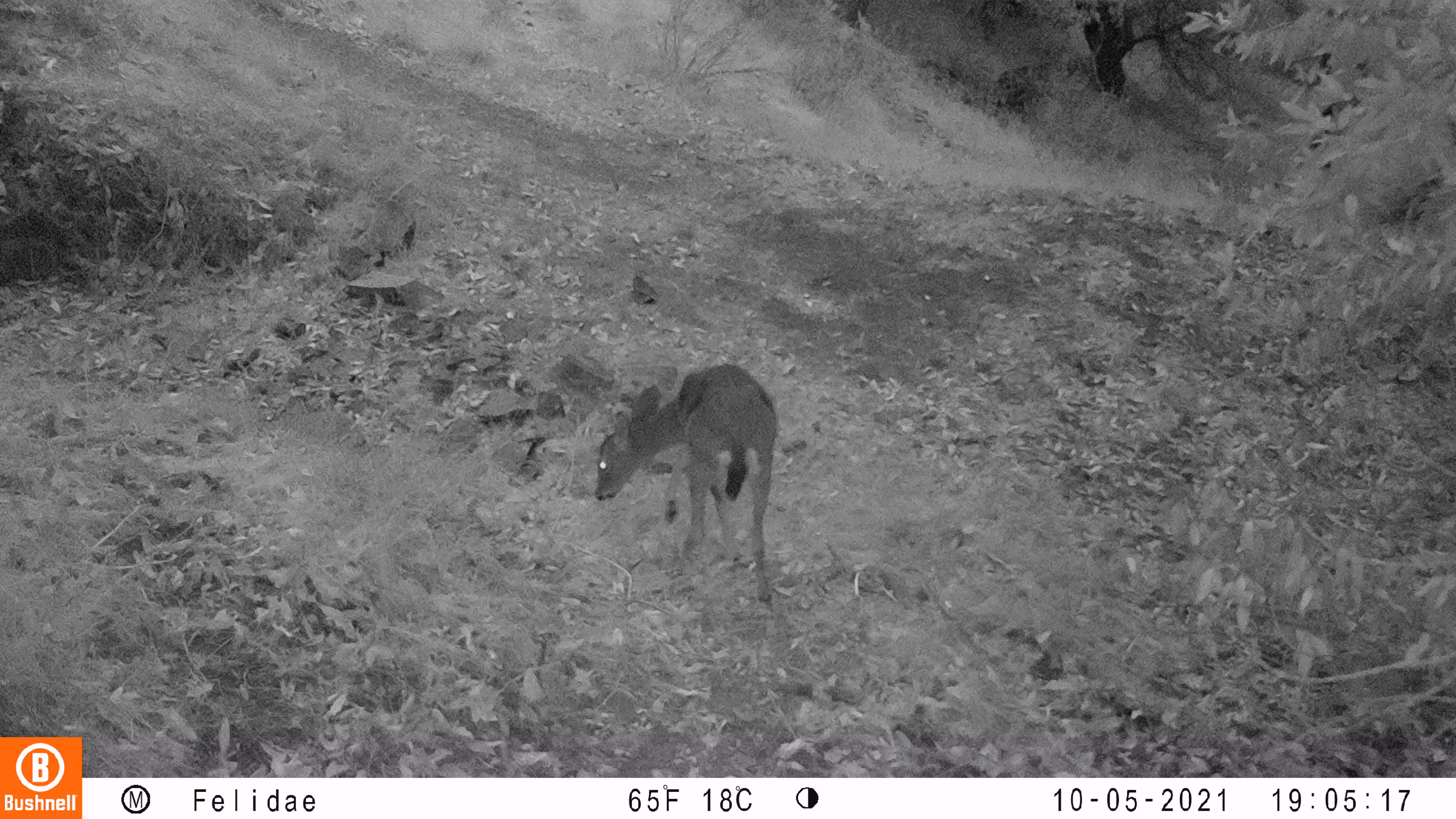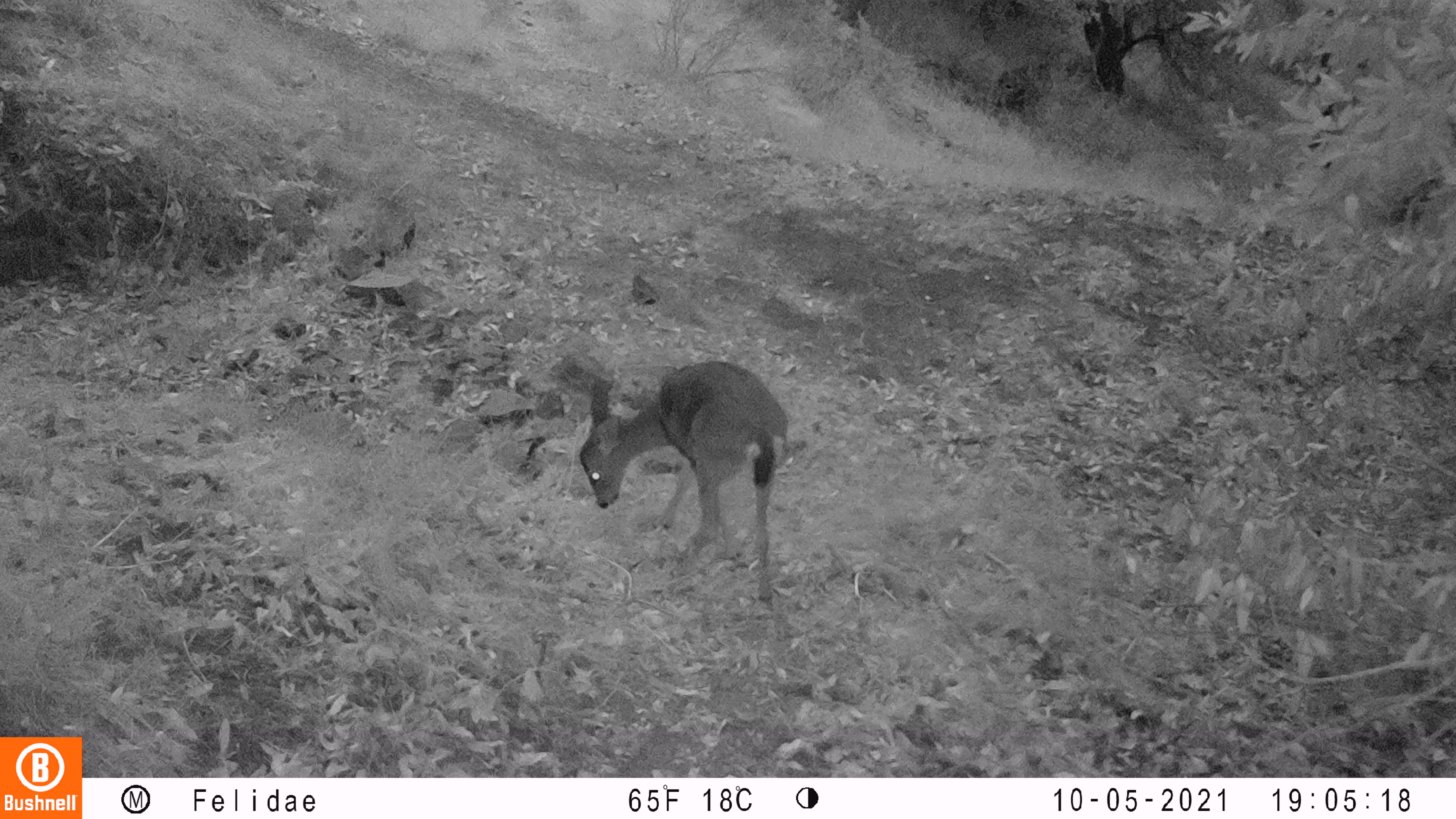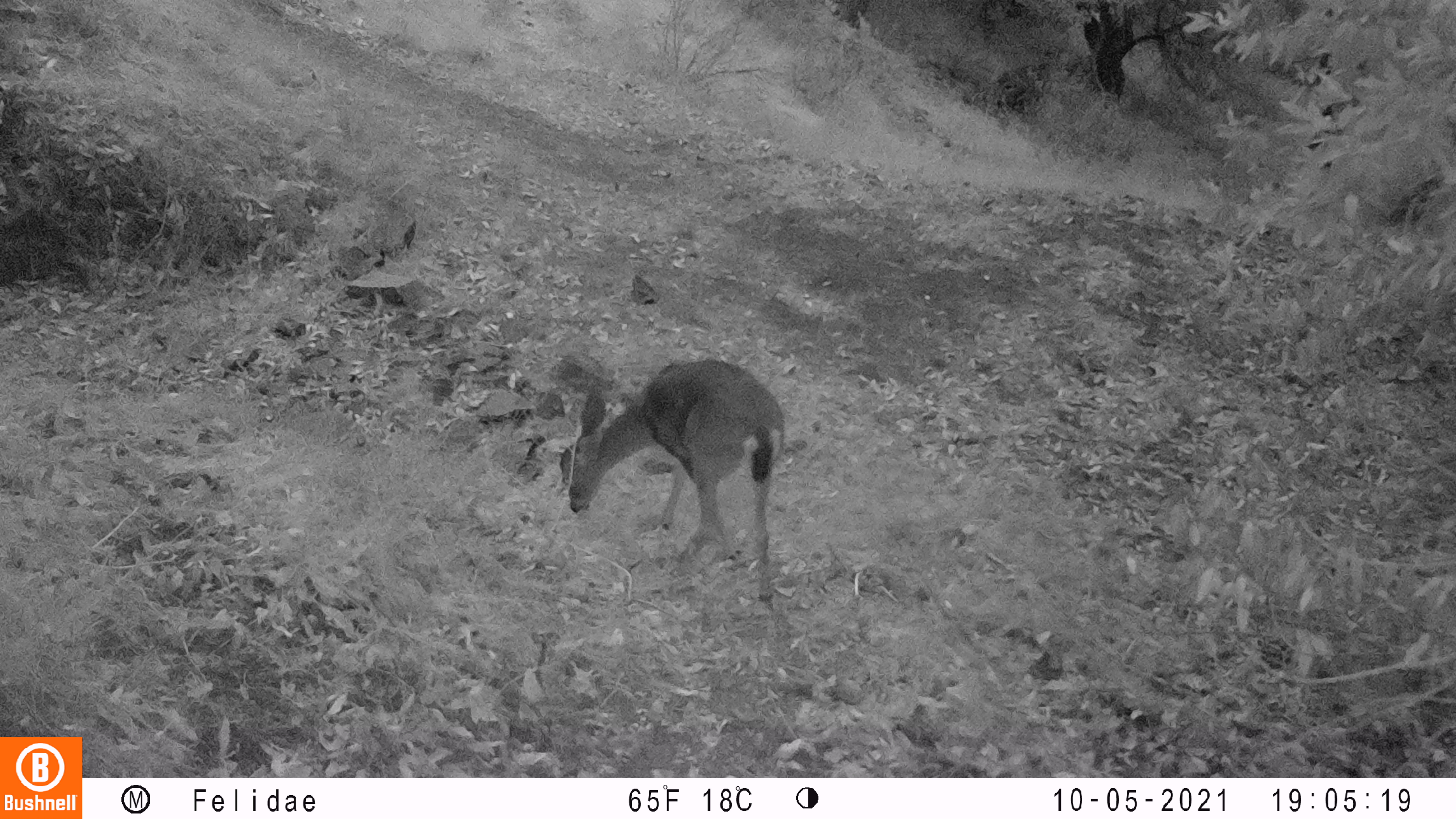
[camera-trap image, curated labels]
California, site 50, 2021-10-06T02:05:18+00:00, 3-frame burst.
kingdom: Animalia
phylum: Chordata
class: Mammalia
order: Artiodactyla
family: Cervidae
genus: Odocoileus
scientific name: Odocoileus hemionus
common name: mule deer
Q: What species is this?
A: Mule deer (Odocoileus hemionus).